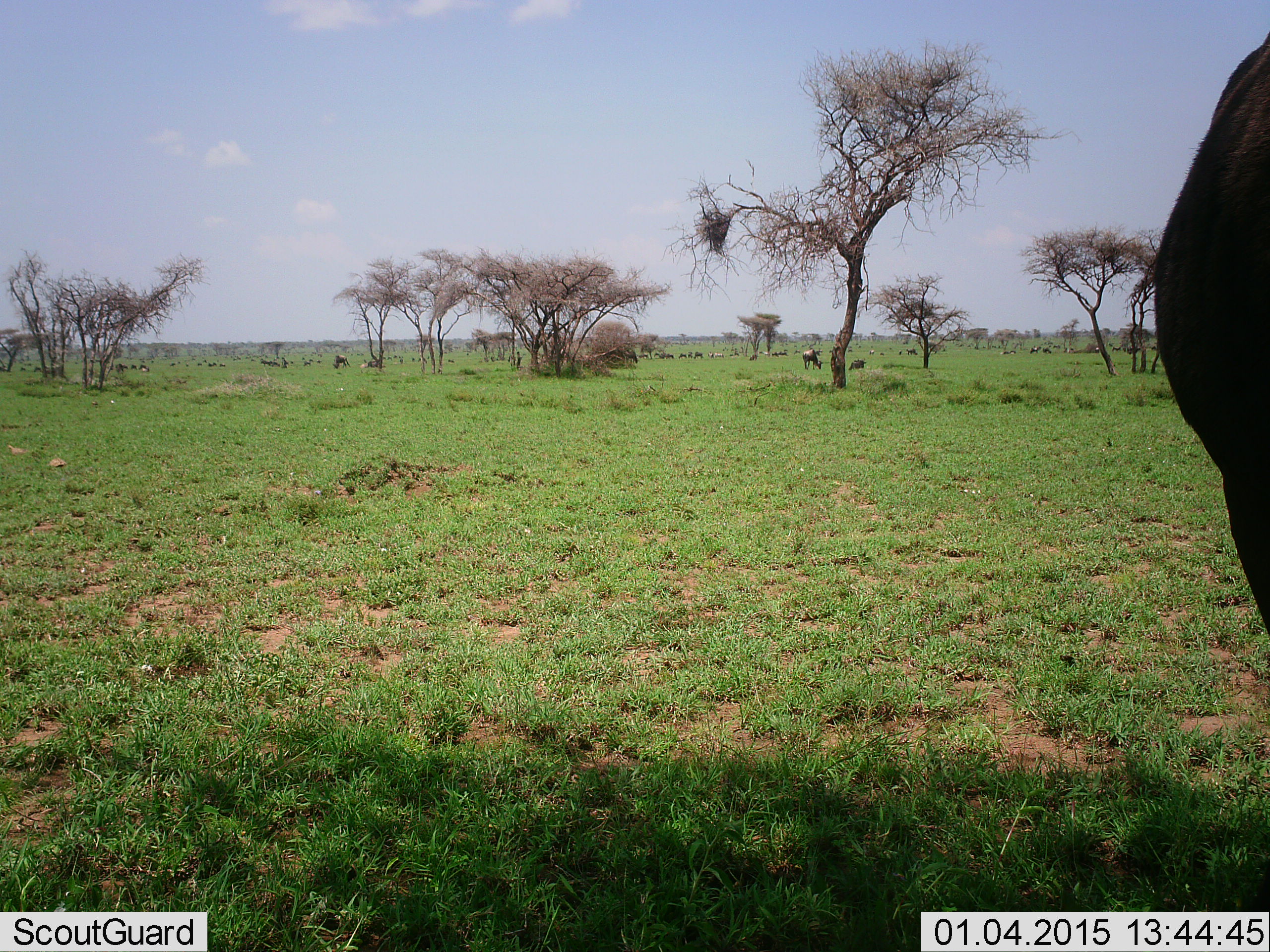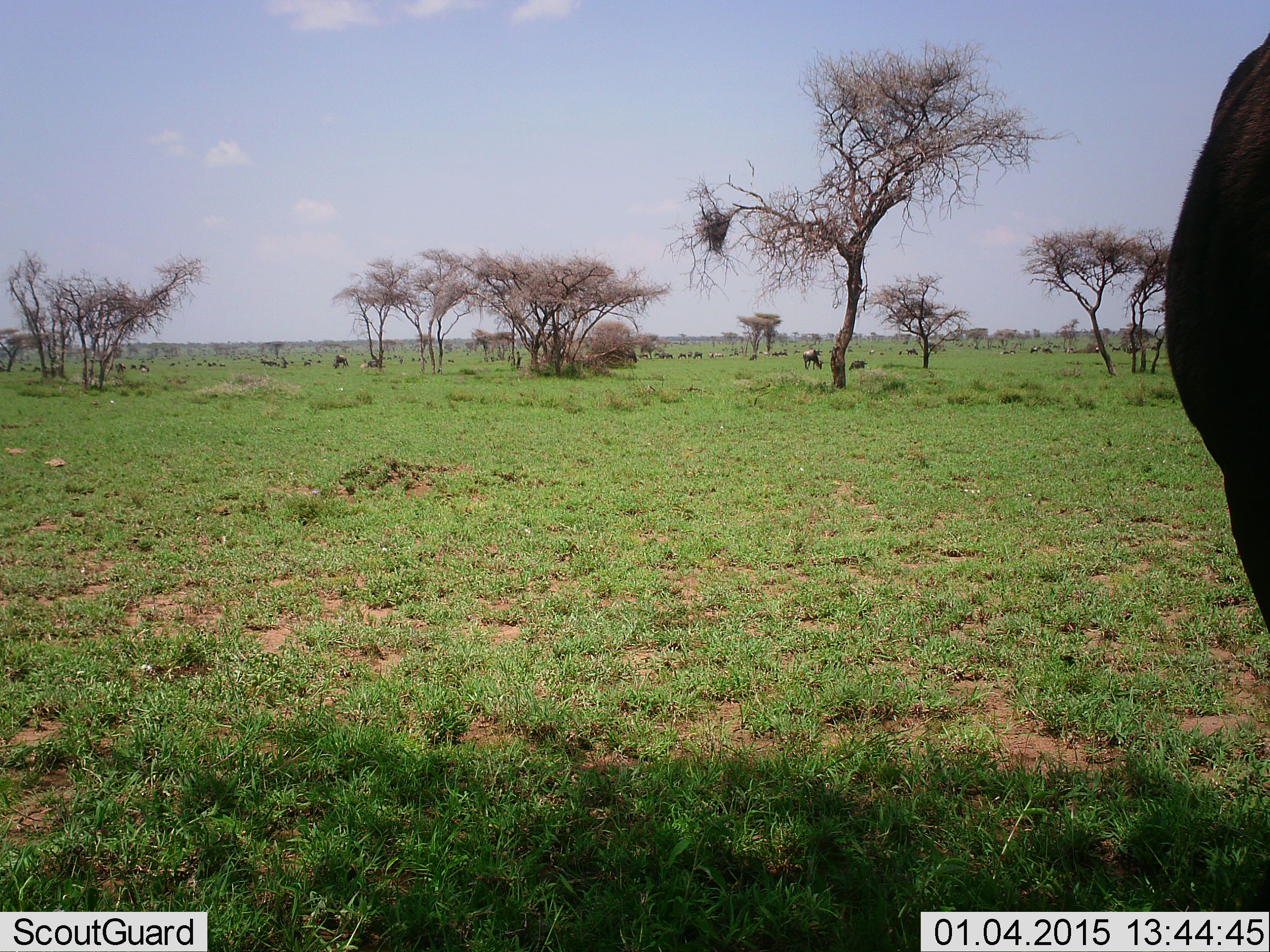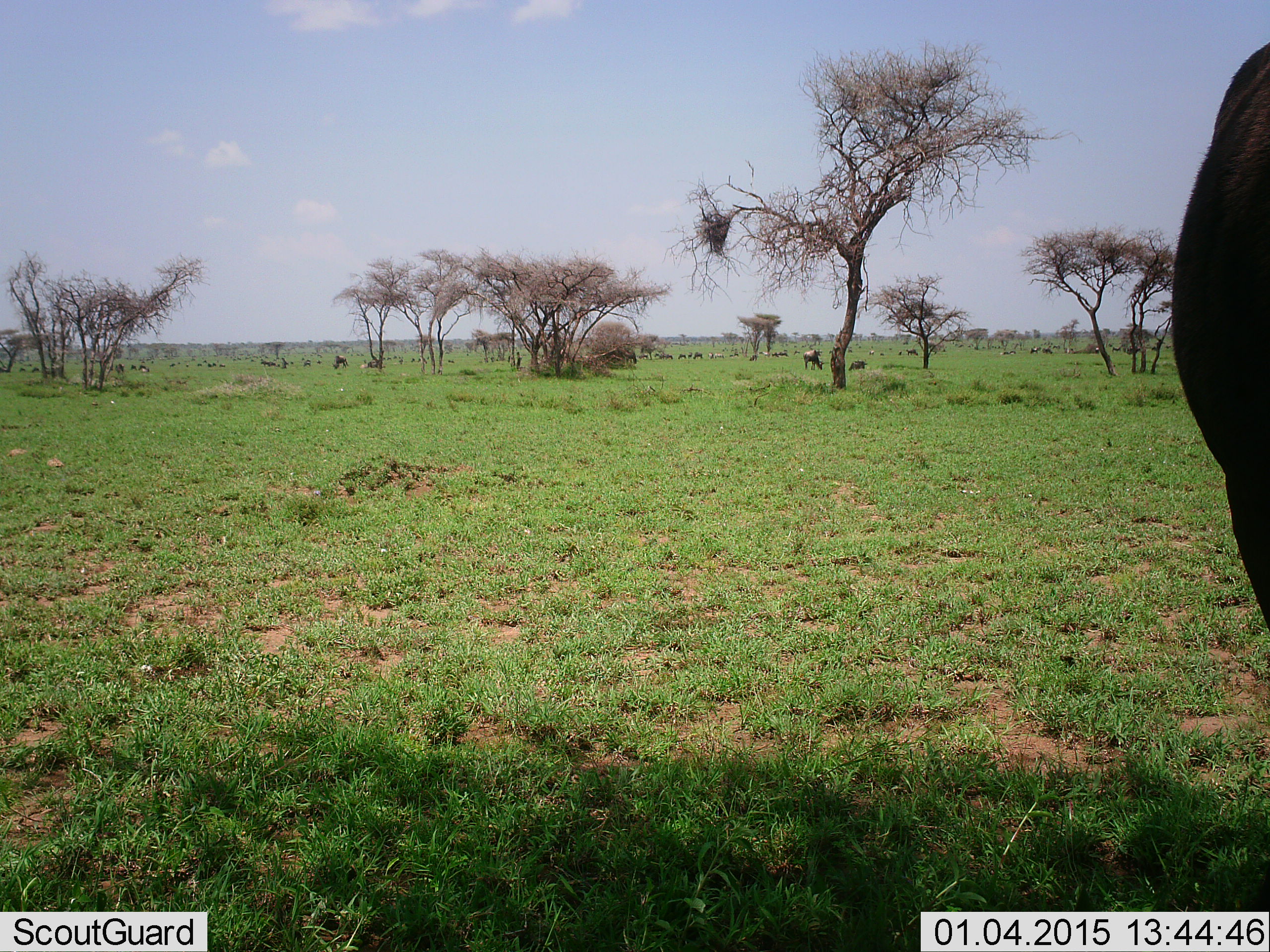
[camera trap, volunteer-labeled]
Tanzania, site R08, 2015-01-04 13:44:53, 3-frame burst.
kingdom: Animalia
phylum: Chordata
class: Mammalia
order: Artiodactyla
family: Bovidae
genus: Connochaetes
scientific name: Connochaetes taurinus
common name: blue wildebeest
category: wildebeest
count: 11-50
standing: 70%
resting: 10%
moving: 0%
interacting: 0%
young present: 10%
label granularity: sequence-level